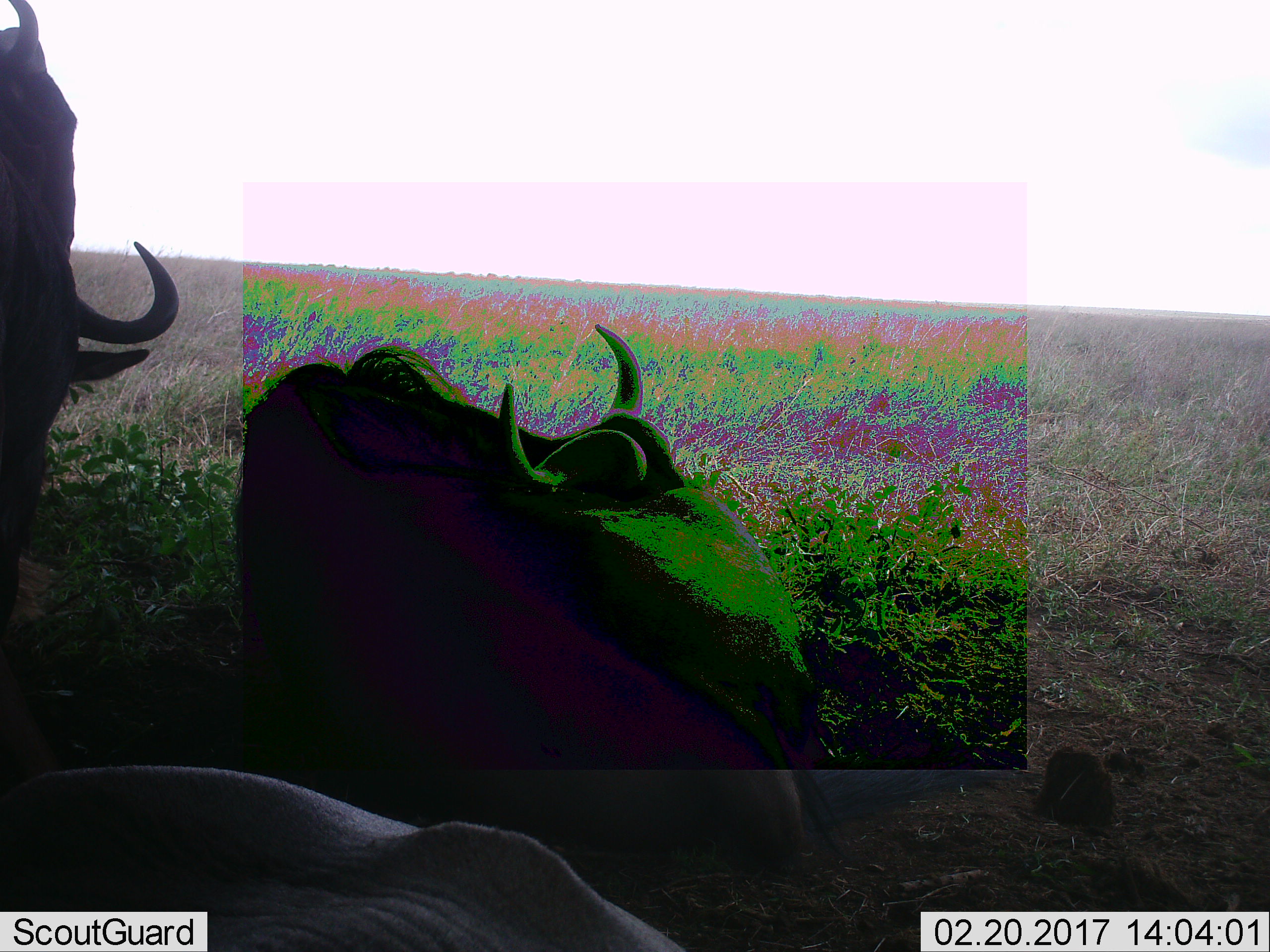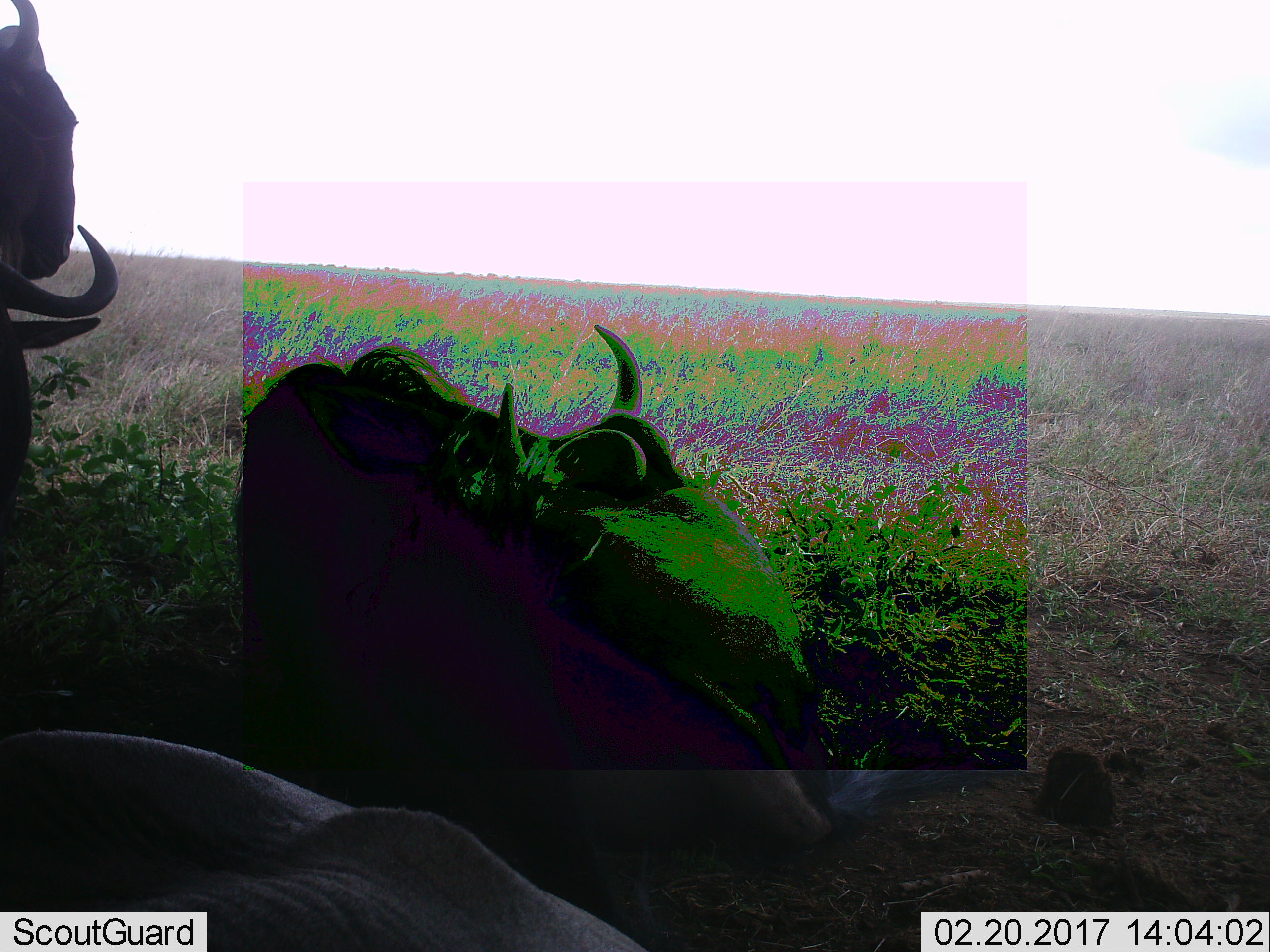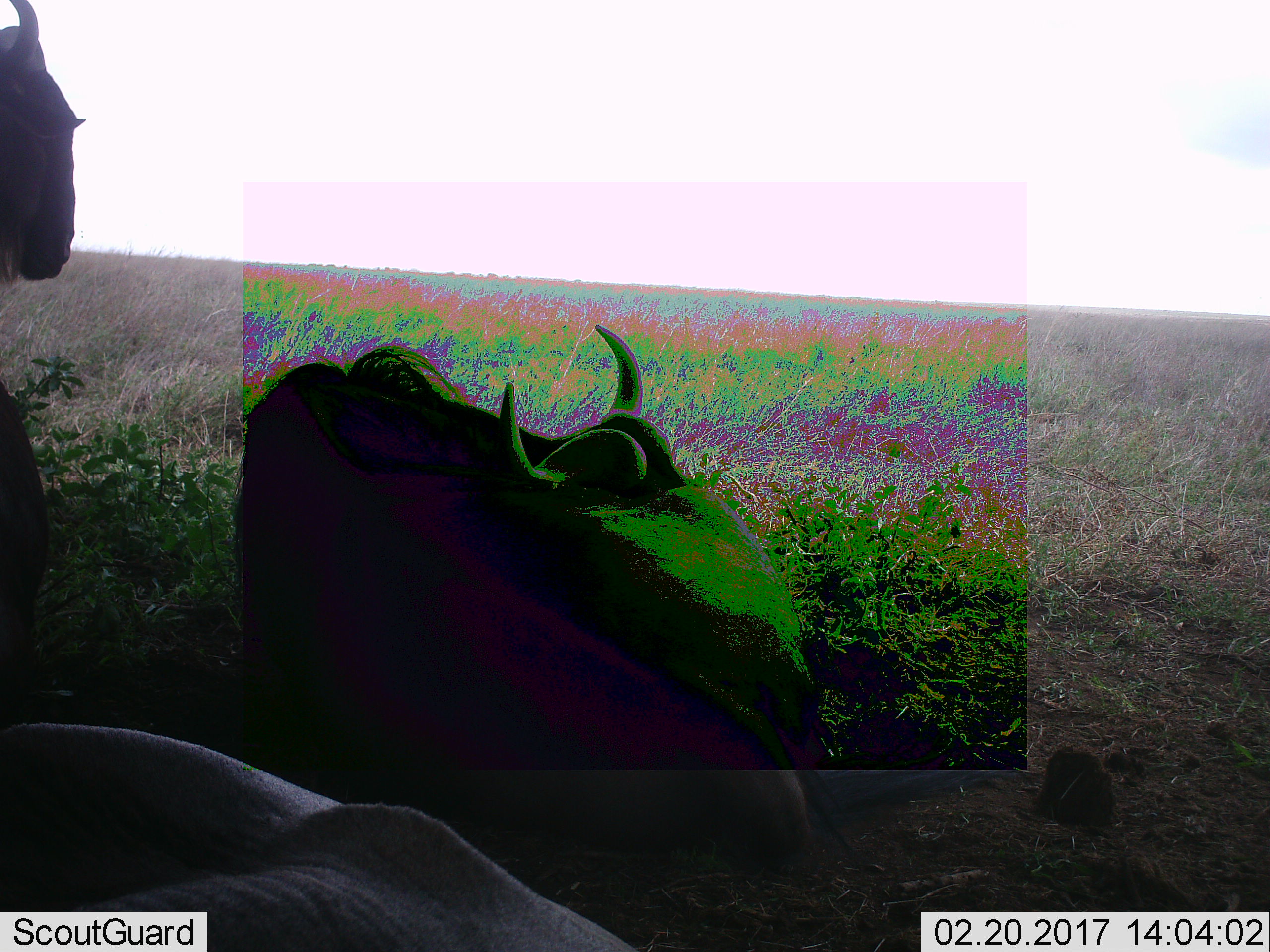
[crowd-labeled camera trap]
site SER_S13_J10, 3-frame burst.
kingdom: Animalia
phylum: Chordata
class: Mammalia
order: Artiodactyla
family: Bovidae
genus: Connochaetes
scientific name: Connochaetes taurinus taurinus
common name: blue wildebeest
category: wildebeestblue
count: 3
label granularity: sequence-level